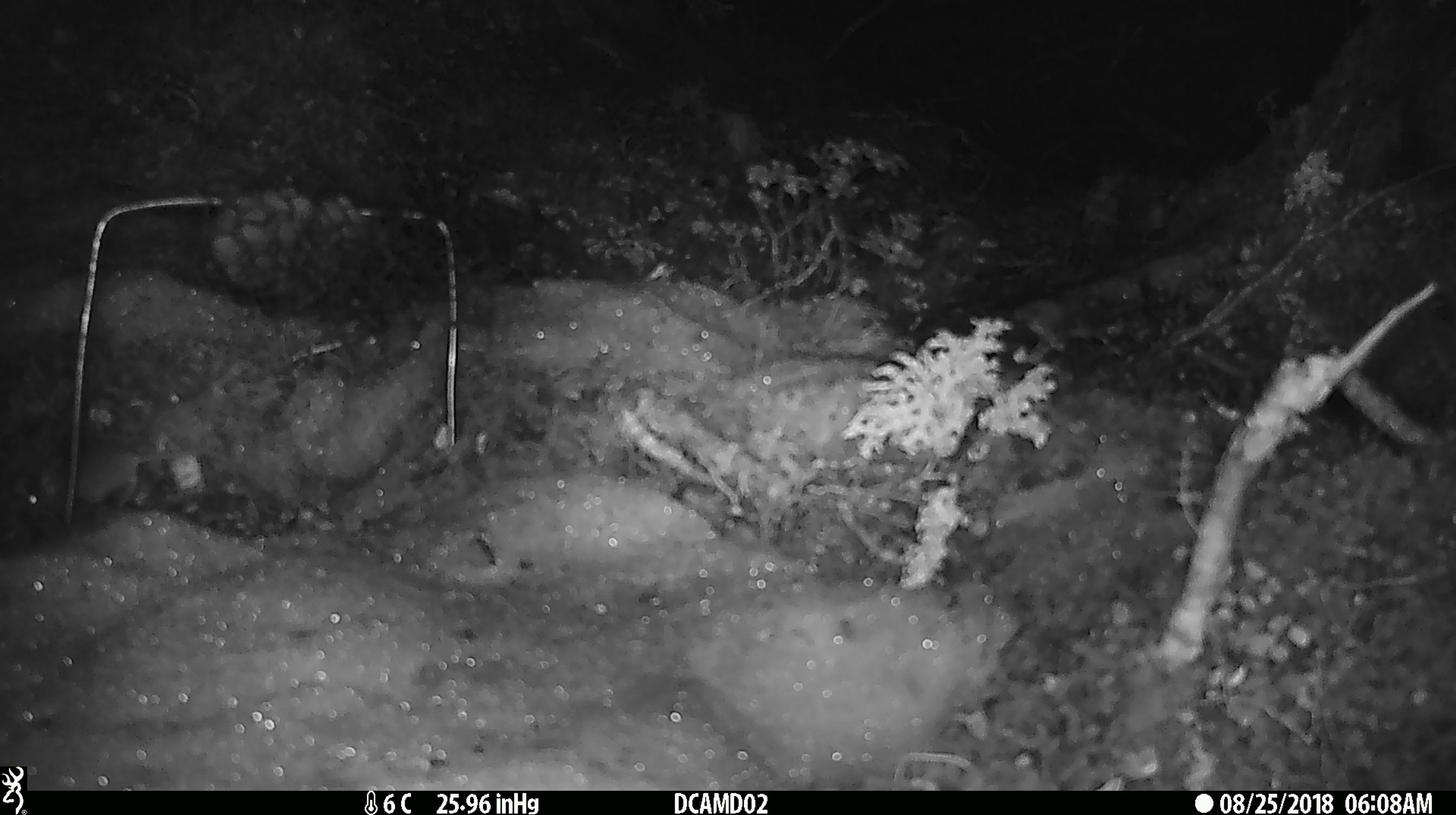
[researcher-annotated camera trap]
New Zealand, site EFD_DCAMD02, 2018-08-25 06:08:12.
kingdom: Animalia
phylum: Chordata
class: Mammalia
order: Rodentia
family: Muridae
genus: Mus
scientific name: Mus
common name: mouse